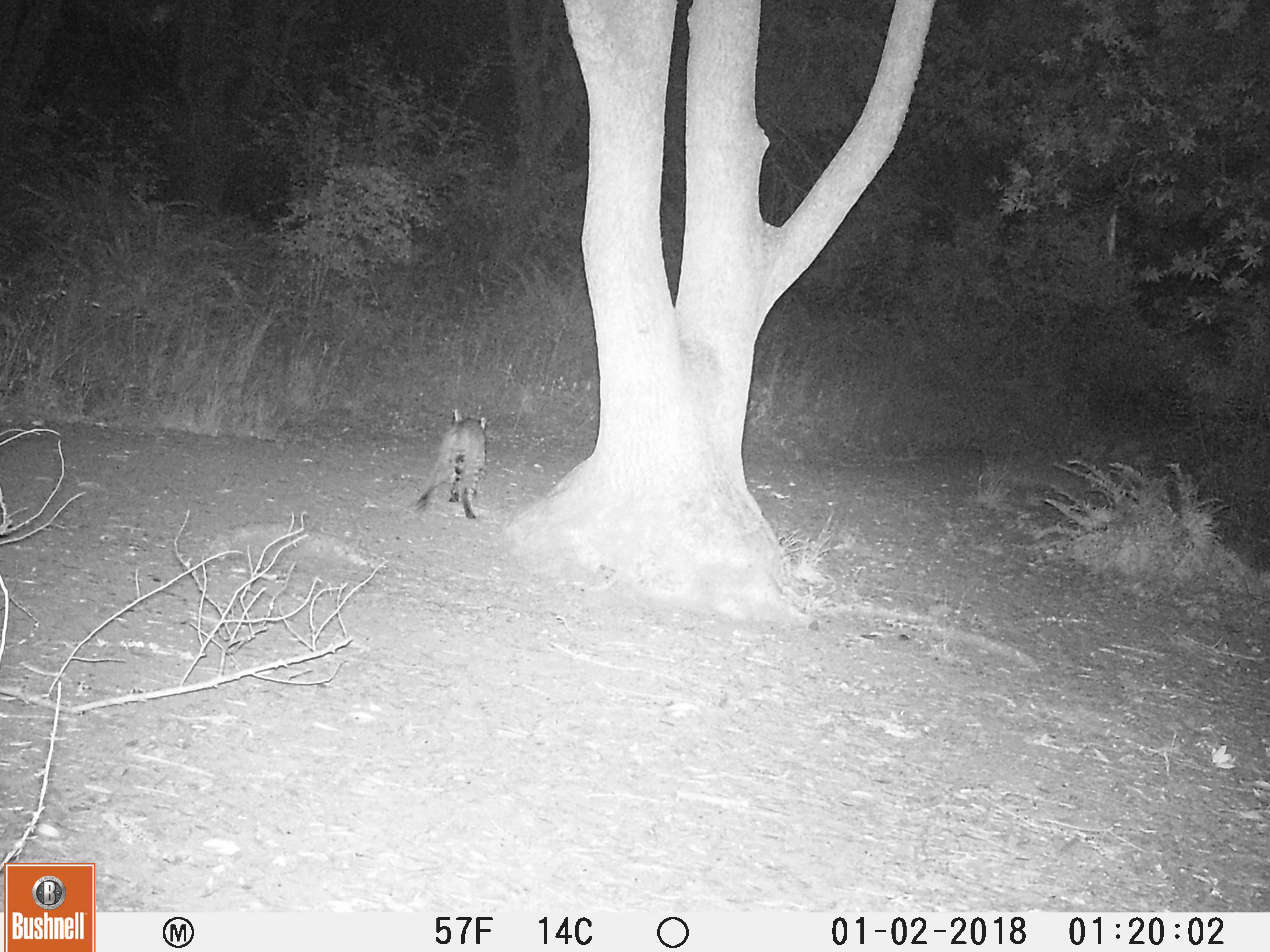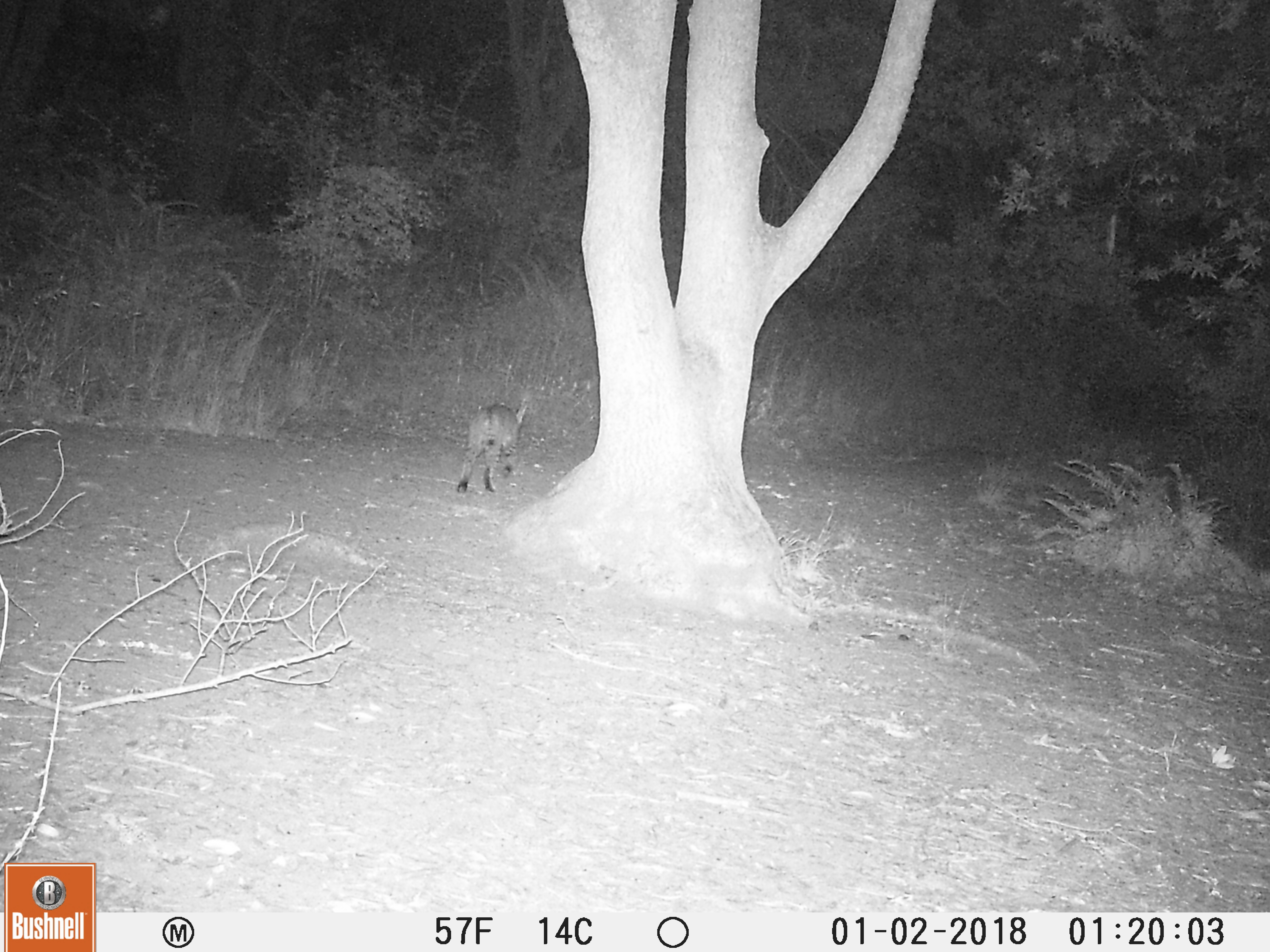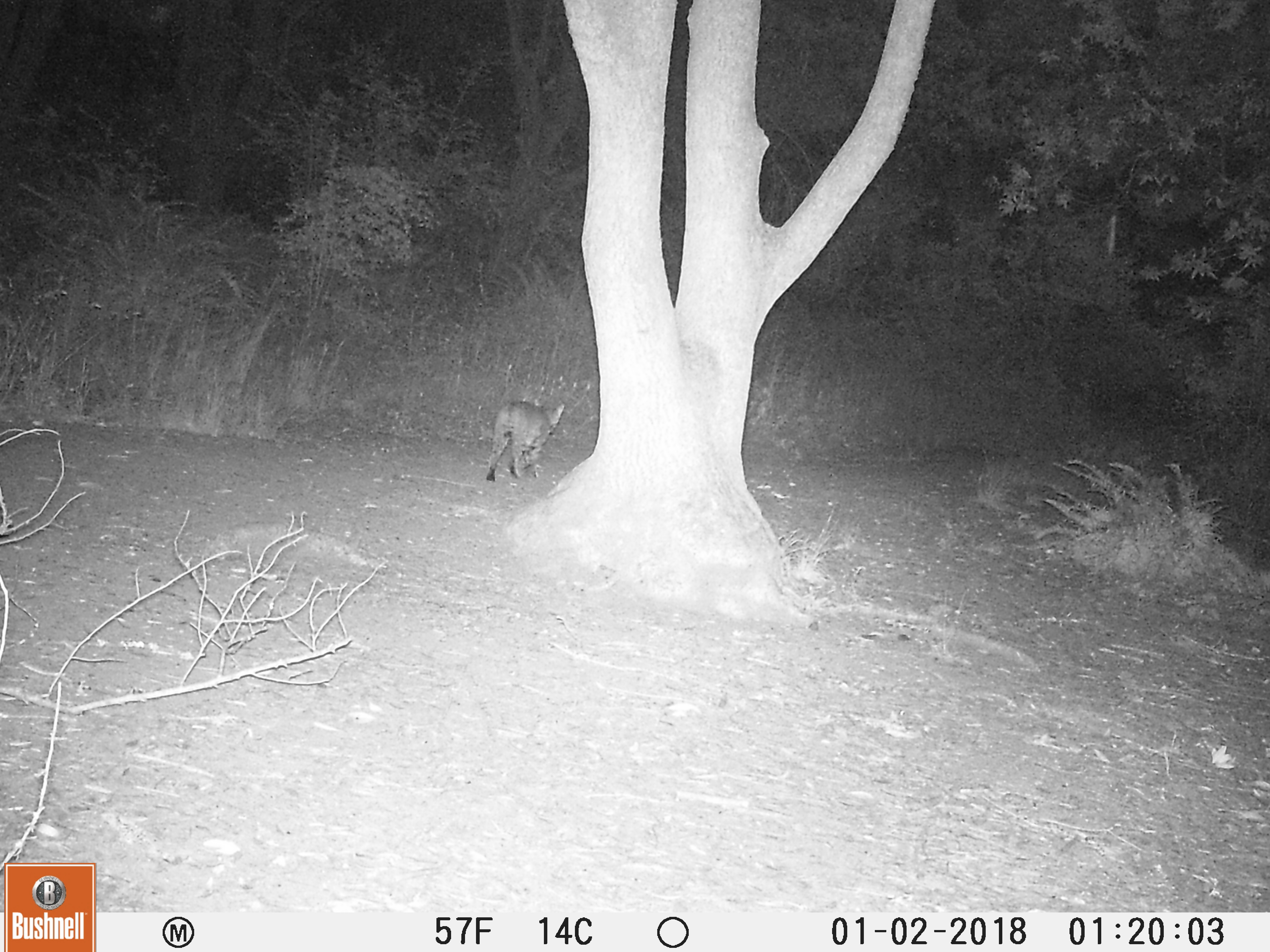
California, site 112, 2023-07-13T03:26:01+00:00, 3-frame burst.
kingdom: Animalia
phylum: Chordata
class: Mammalia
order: Carnivora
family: Felidae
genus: Lynx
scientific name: Lynx rufus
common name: bobcat